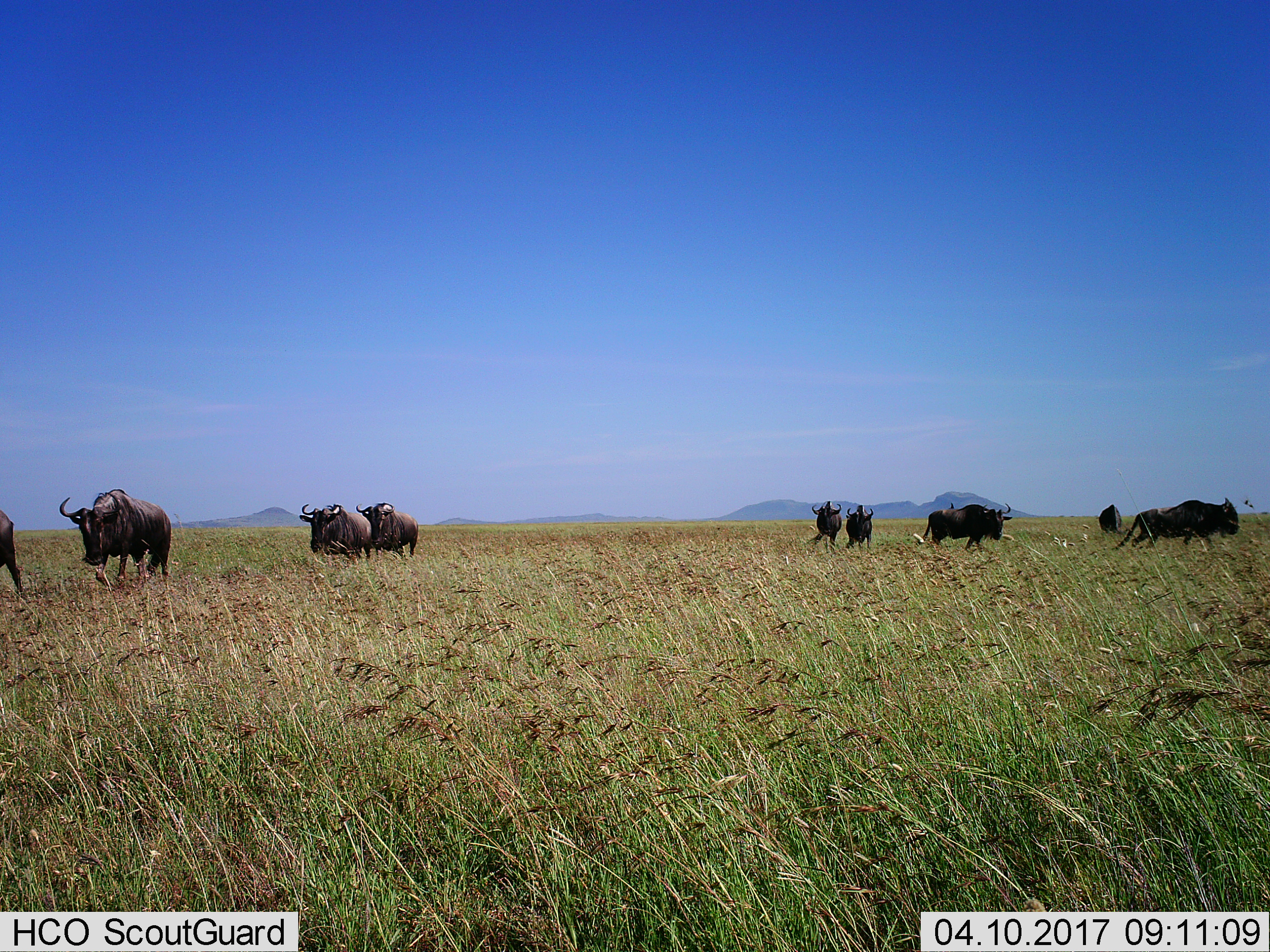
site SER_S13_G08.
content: unidentified animal